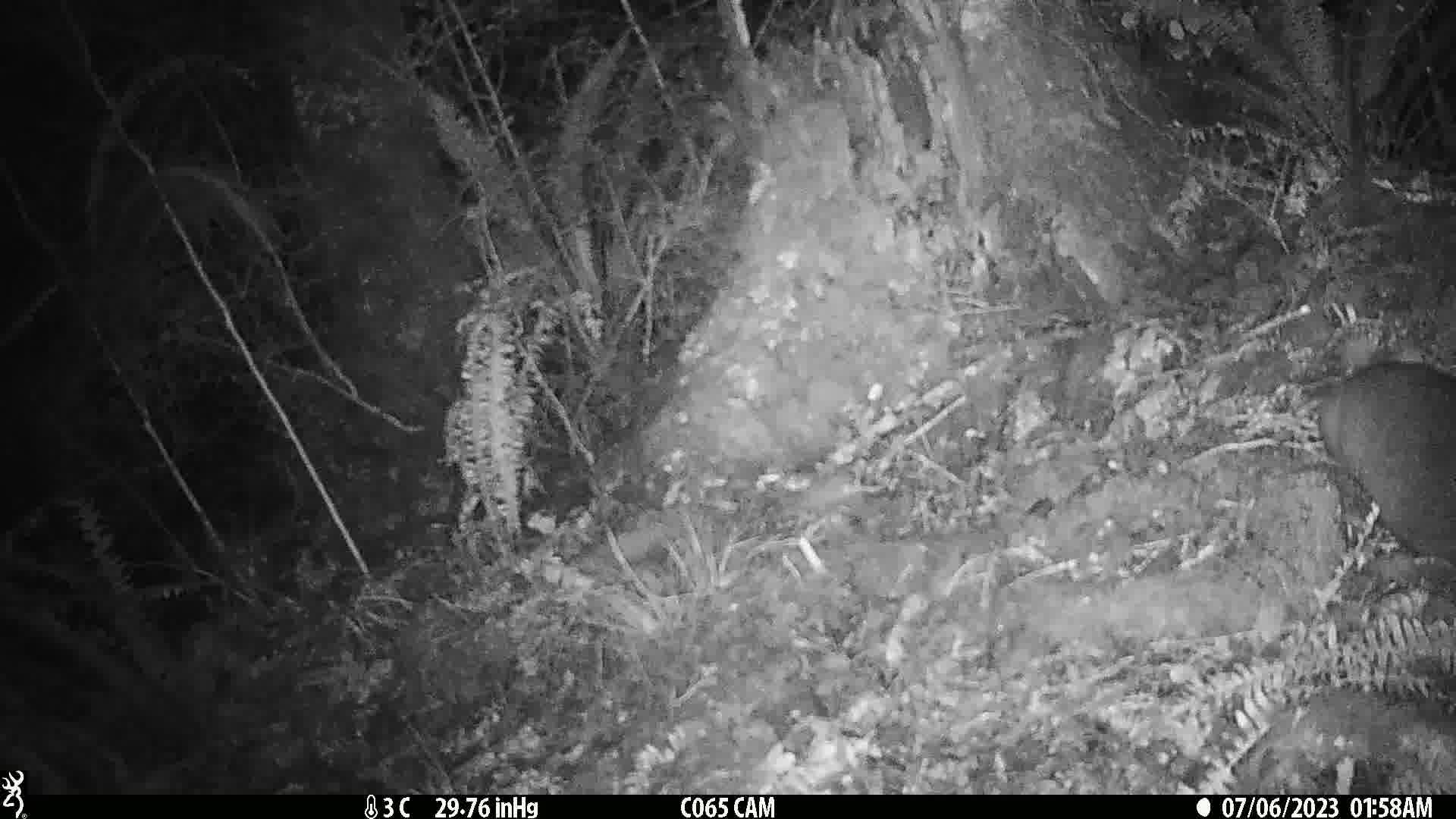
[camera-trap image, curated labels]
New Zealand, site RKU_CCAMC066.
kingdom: Animalia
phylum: Chordata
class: Mammalia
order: Diprotodontia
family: Phalangeridae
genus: Trichosurus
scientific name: Trichosurus vulpecula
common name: common brushtail possum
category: possum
Possum (common brushtail possum) (Trichosurus vulpecula).